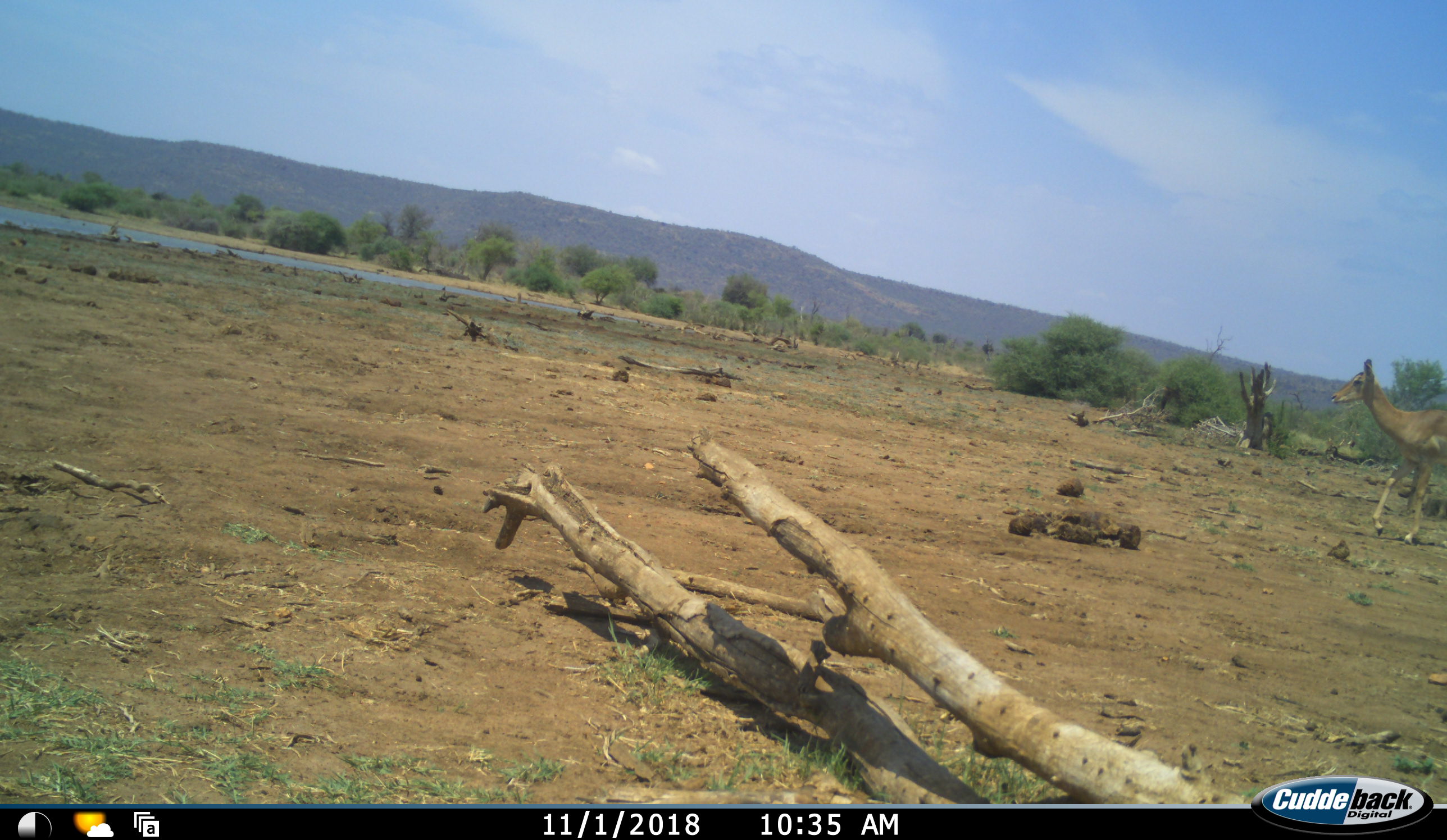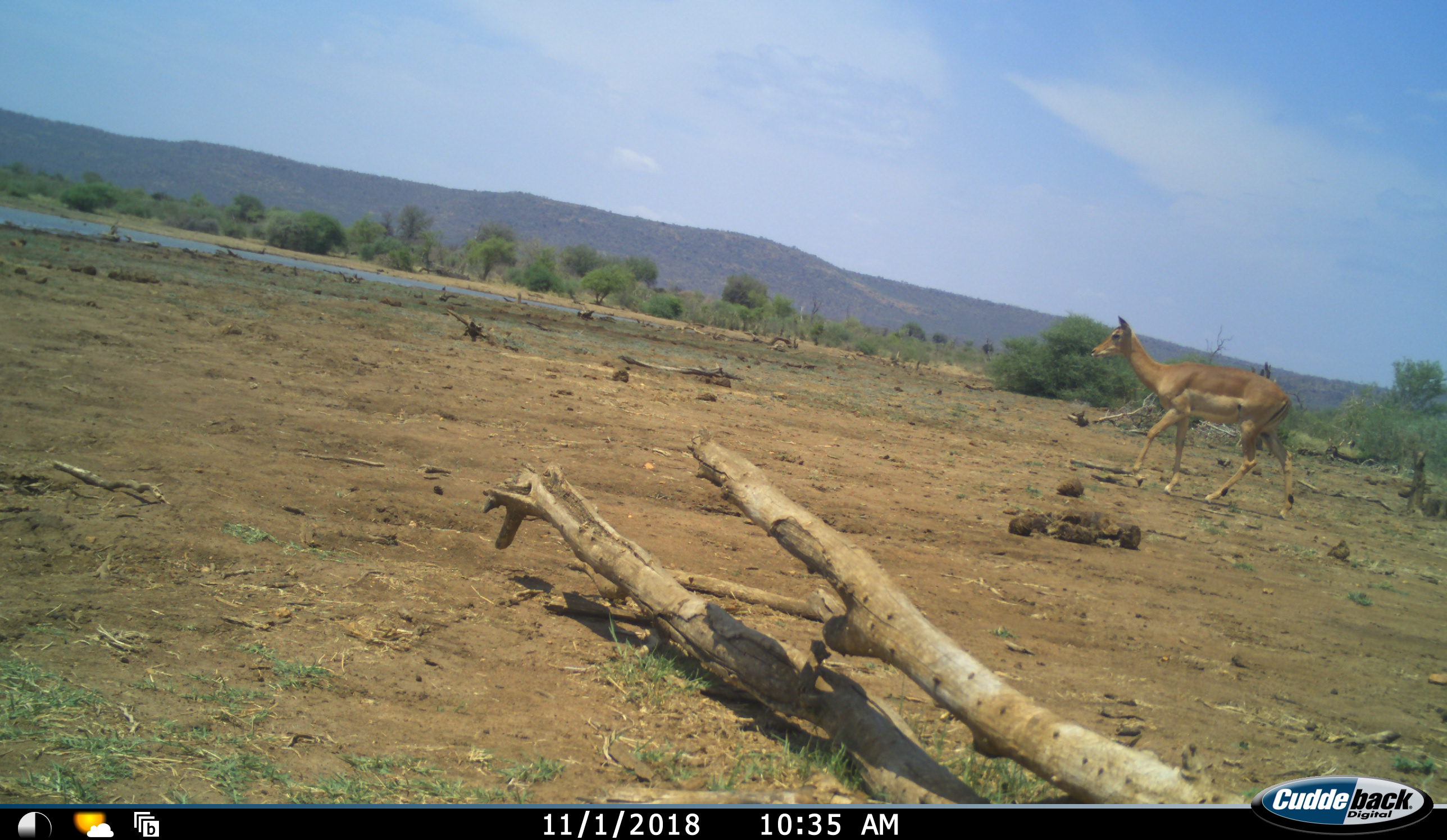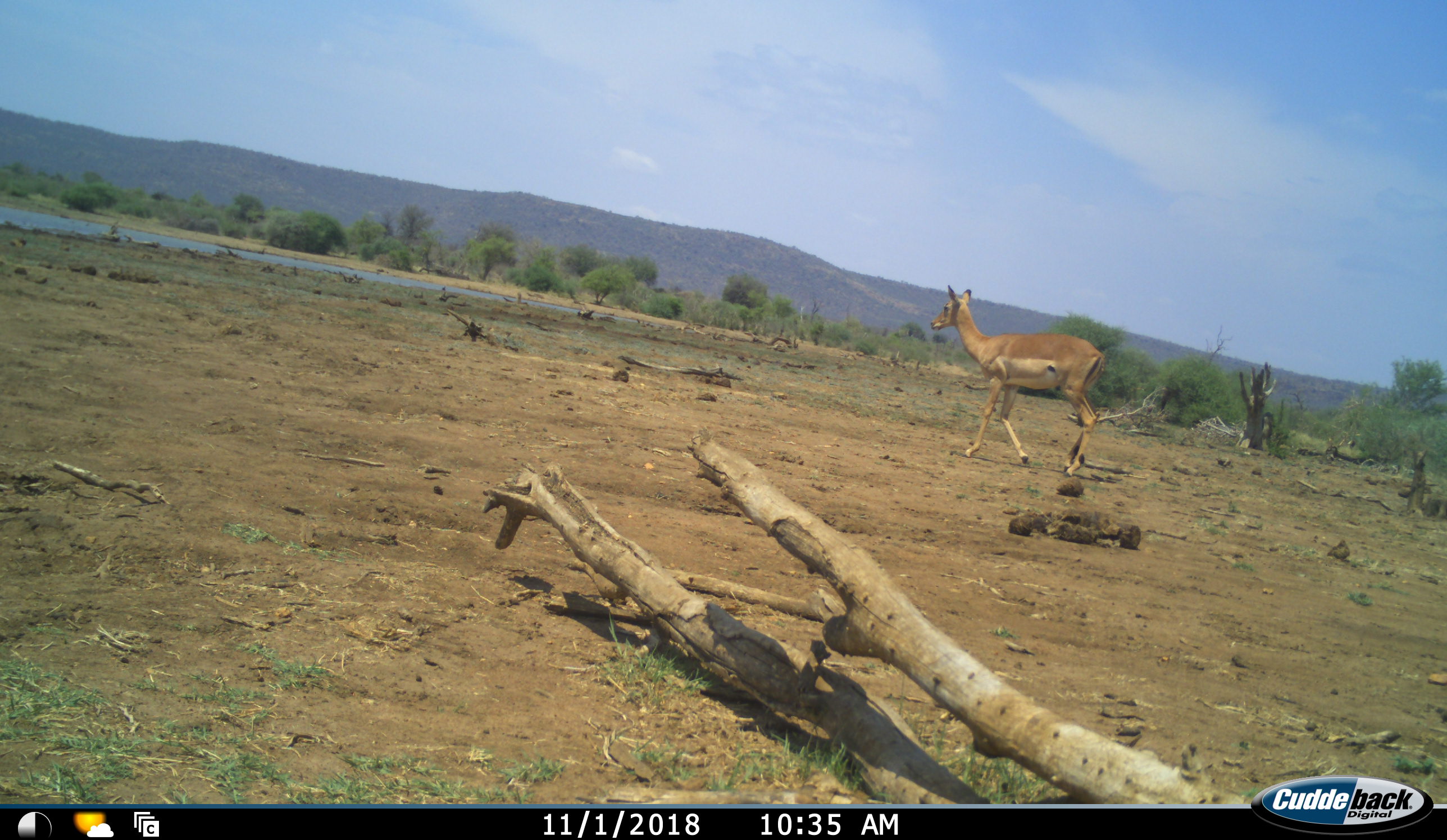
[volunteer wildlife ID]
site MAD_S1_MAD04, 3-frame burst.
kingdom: Animalia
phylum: Chordata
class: Mammalia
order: Artiodactyla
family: Bovidae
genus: Aepyceros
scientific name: Aepyceros melampus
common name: impala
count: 1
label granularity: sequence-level